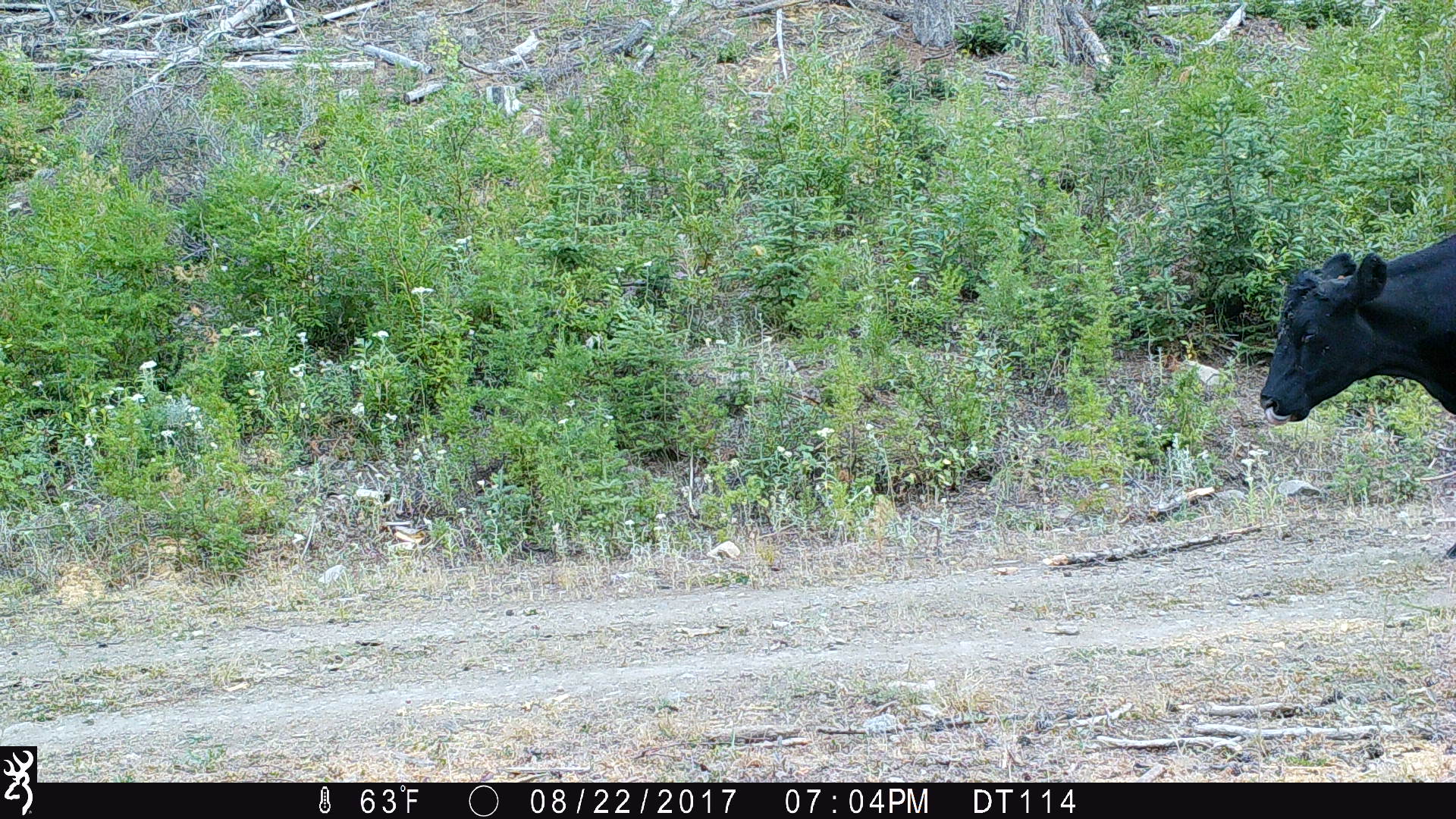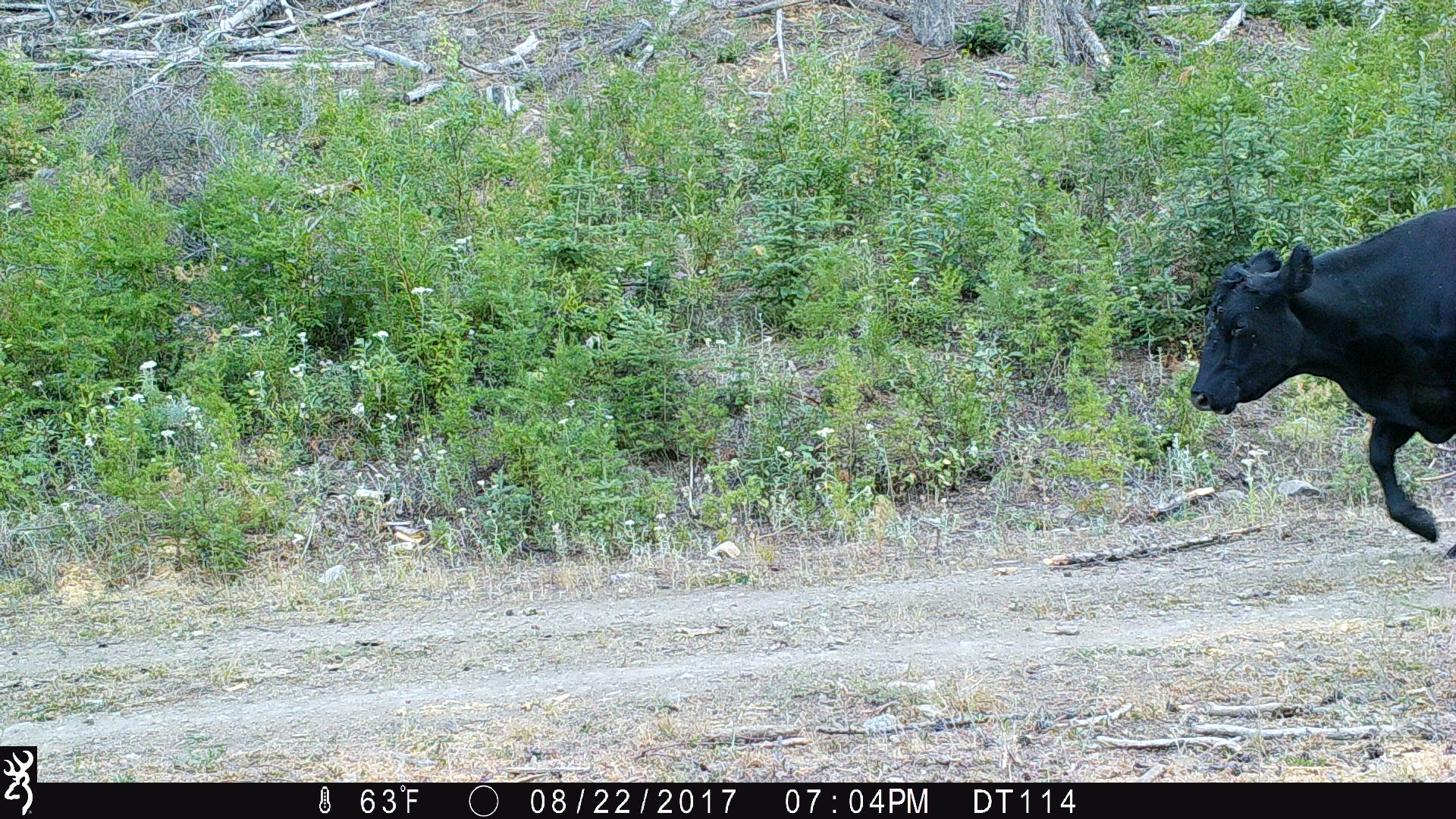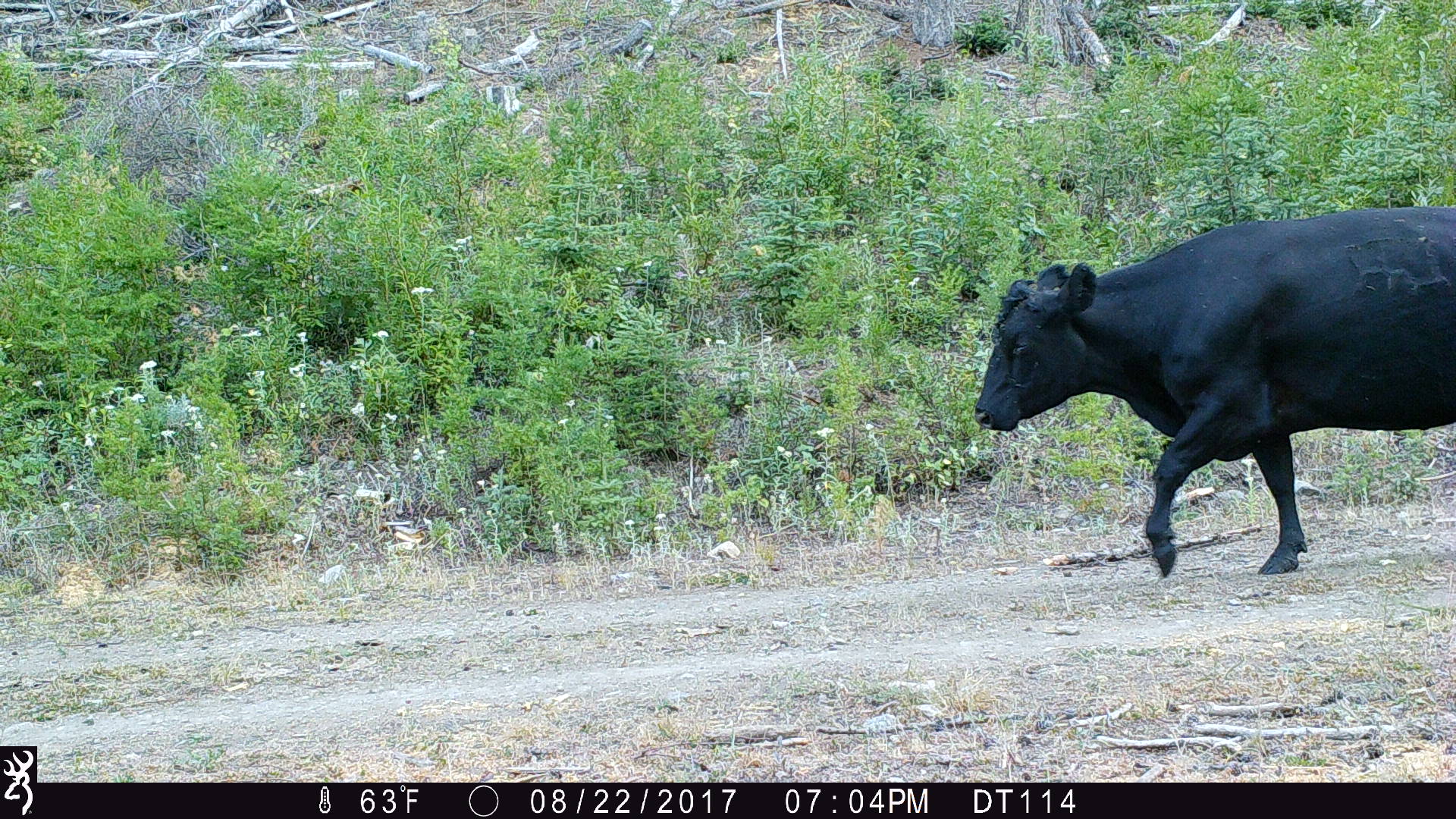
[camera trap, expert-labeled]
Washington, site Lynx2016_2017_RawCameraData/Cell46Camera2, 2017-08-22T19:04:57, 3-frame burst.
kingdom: Animalia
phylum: Chordata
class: Mammalia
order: Artiodactyla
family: Bovidae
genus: Bos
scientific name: Bos taurus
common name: domestic cattle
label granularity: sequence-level